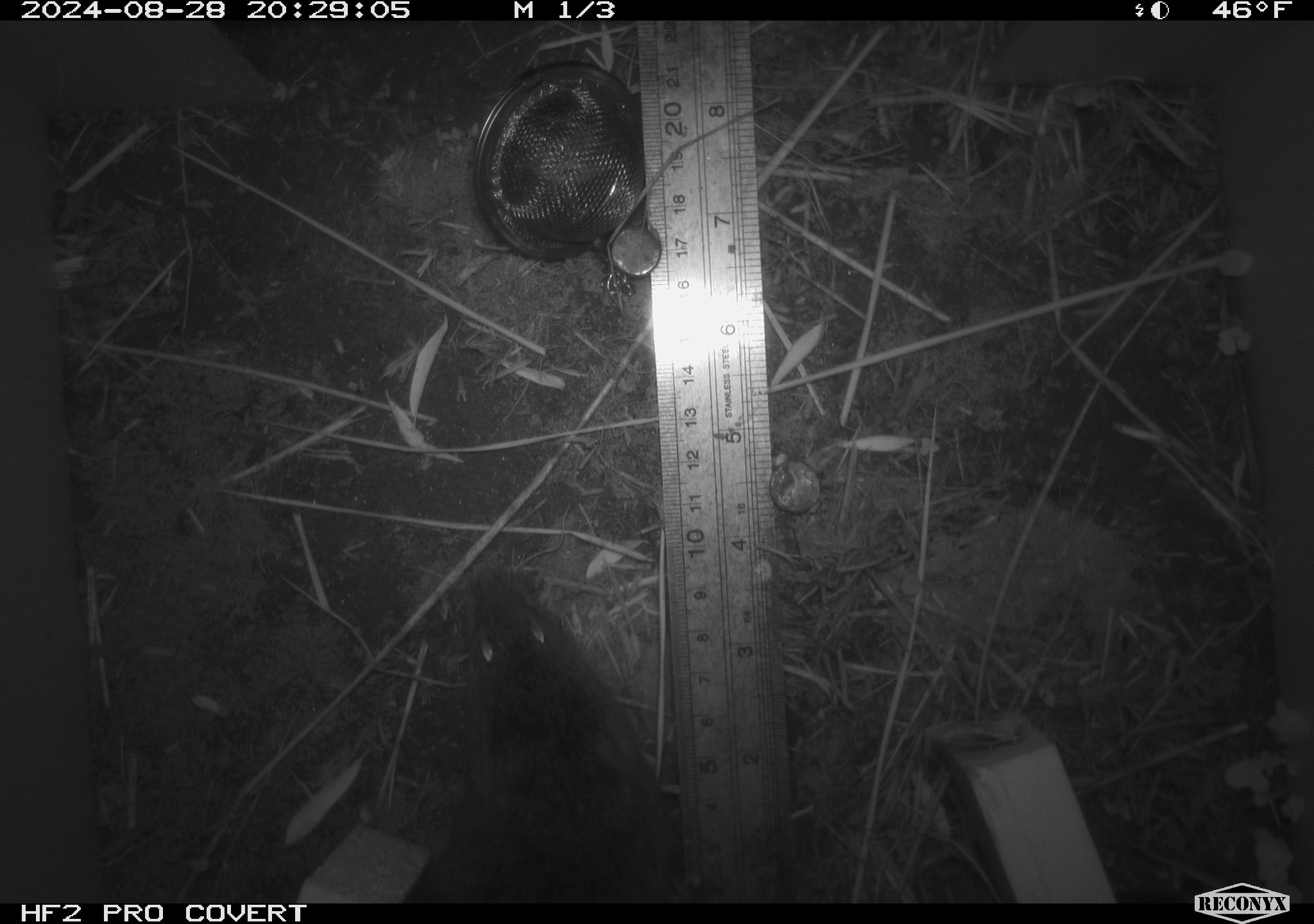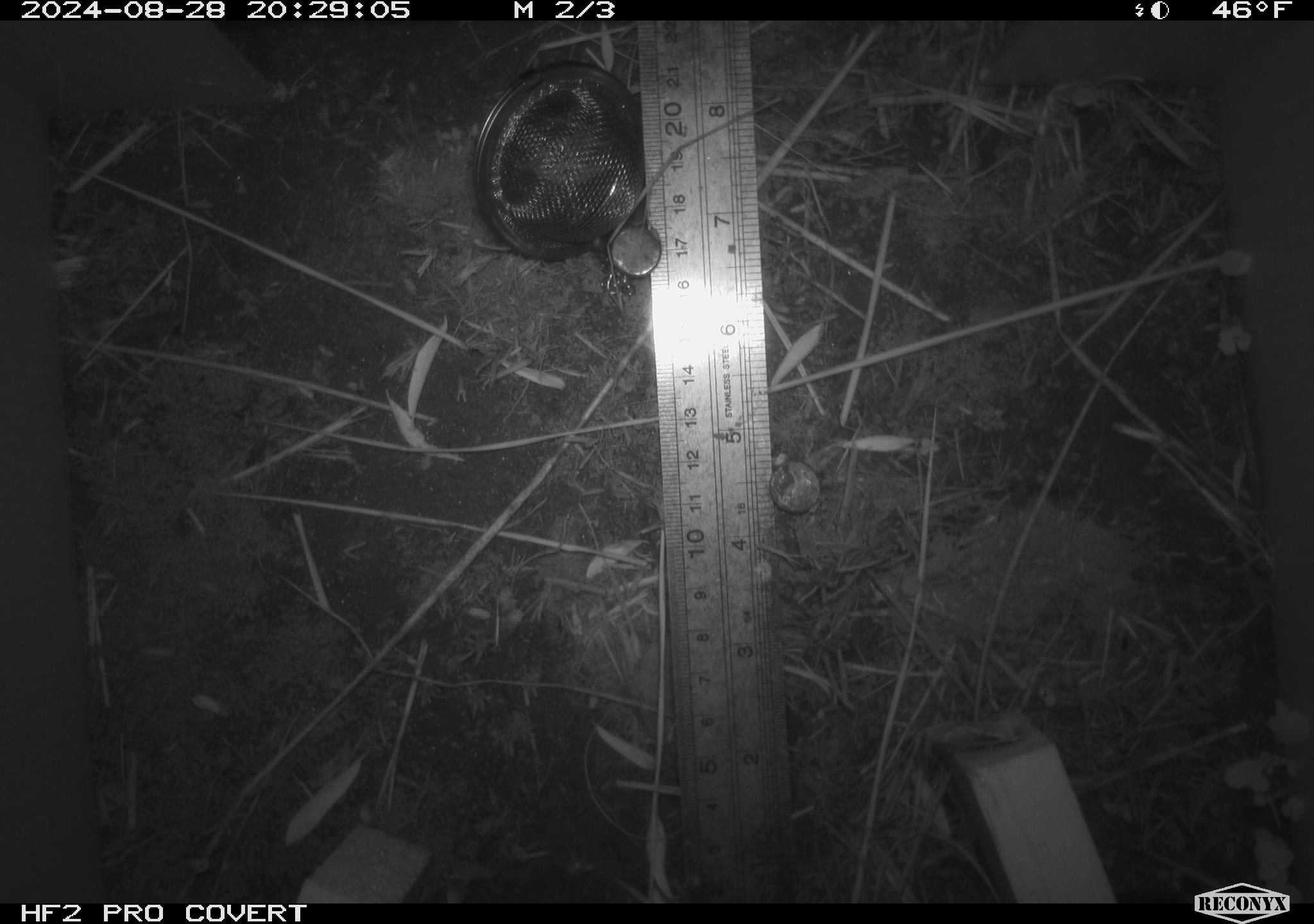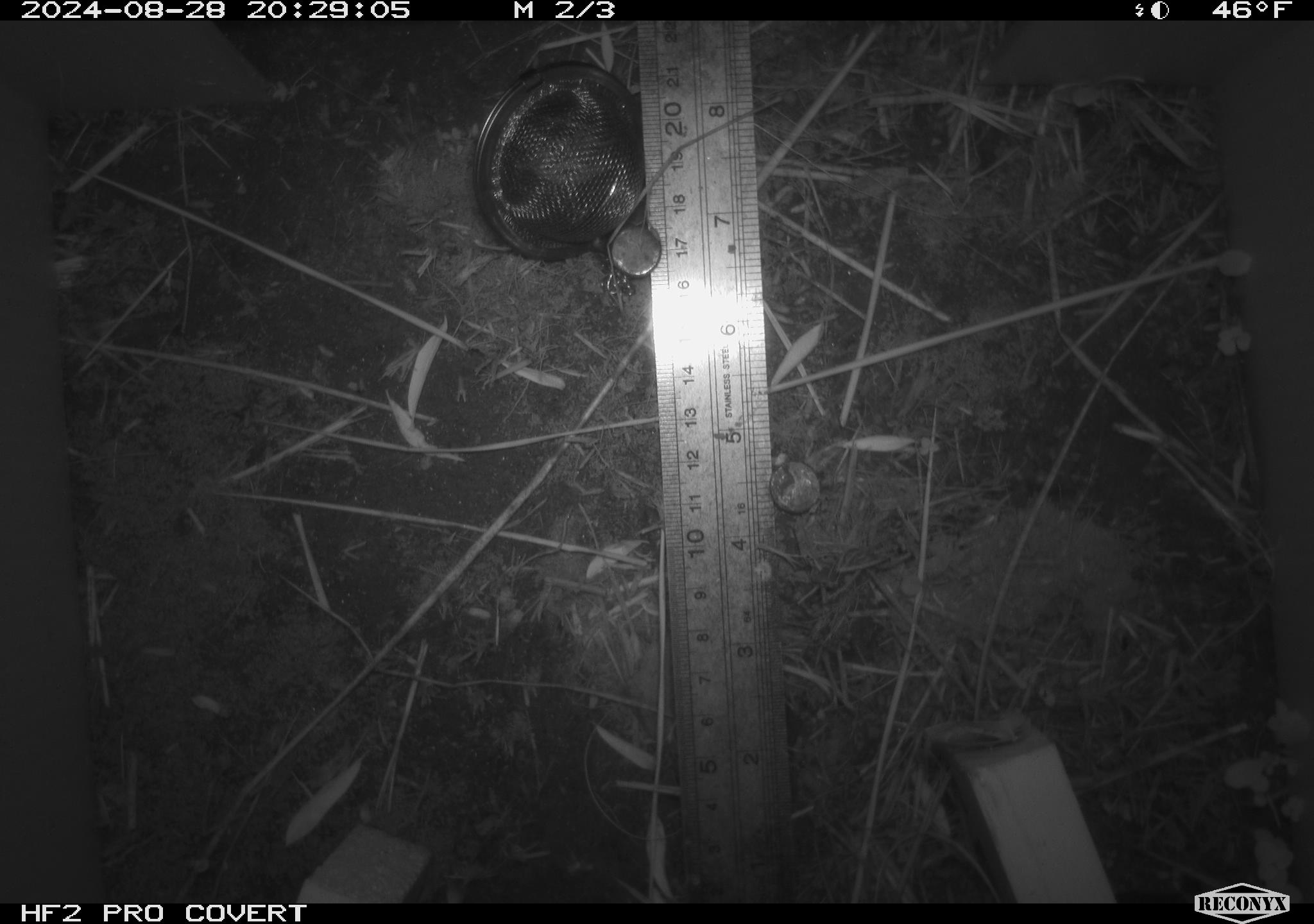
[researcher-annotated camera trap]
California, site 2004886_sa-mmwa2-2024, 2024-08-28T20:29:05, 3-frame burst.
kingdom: Animalia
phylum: Chordata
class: Mammalia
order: Rodentia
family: Cricetidae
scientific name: Arvicolinae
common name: voles, lemmings, and muskrats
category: arvicolinae subfamily